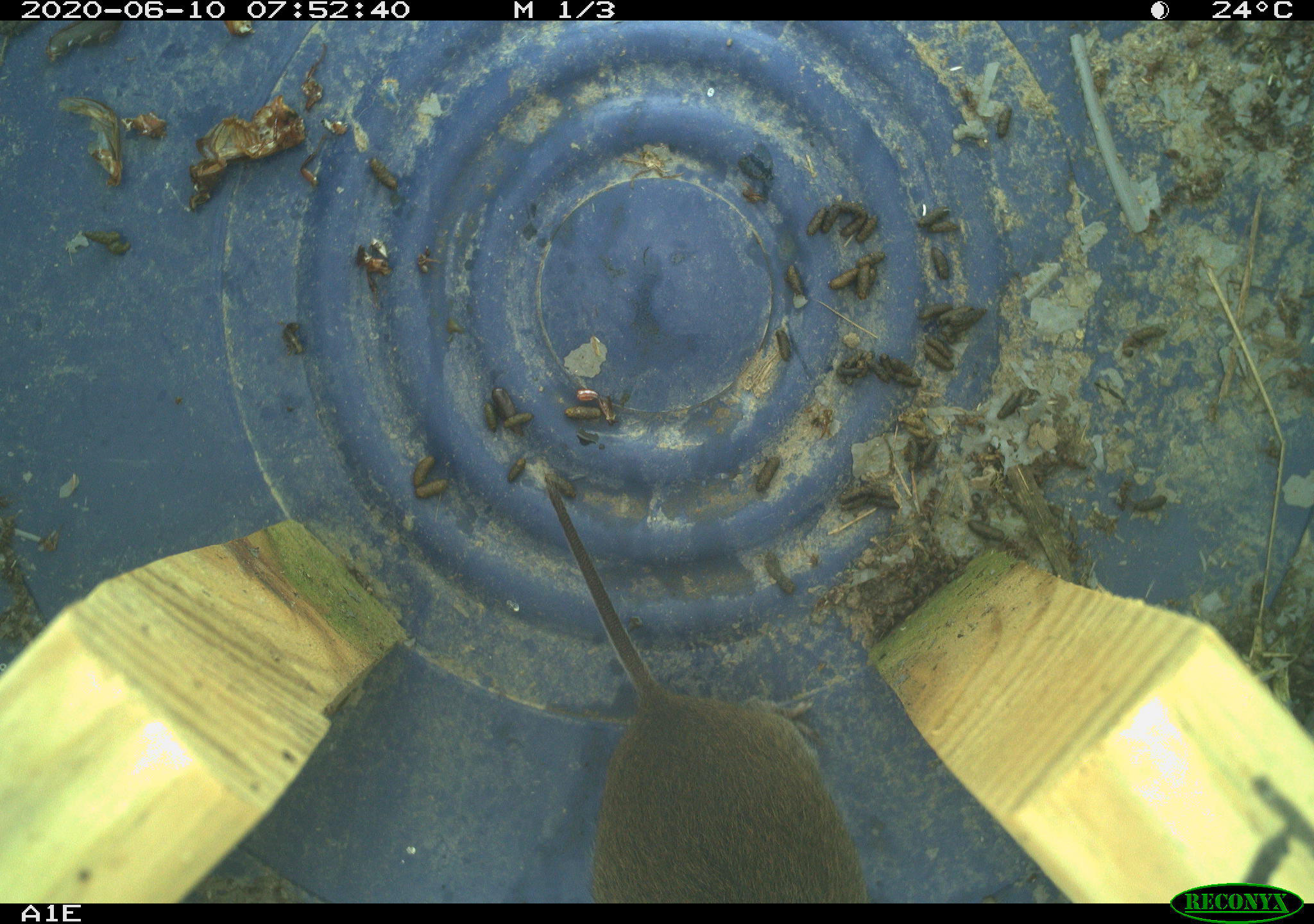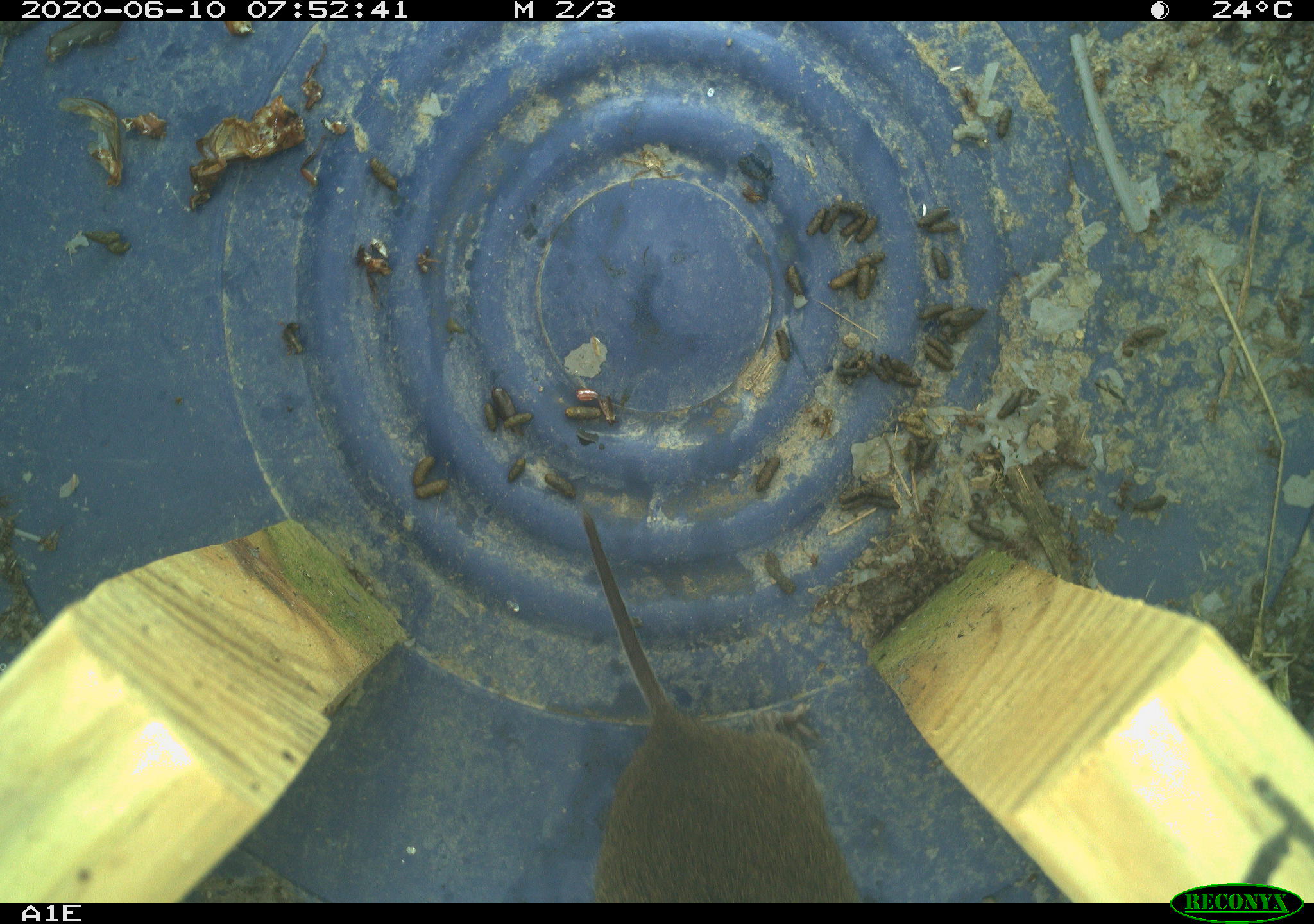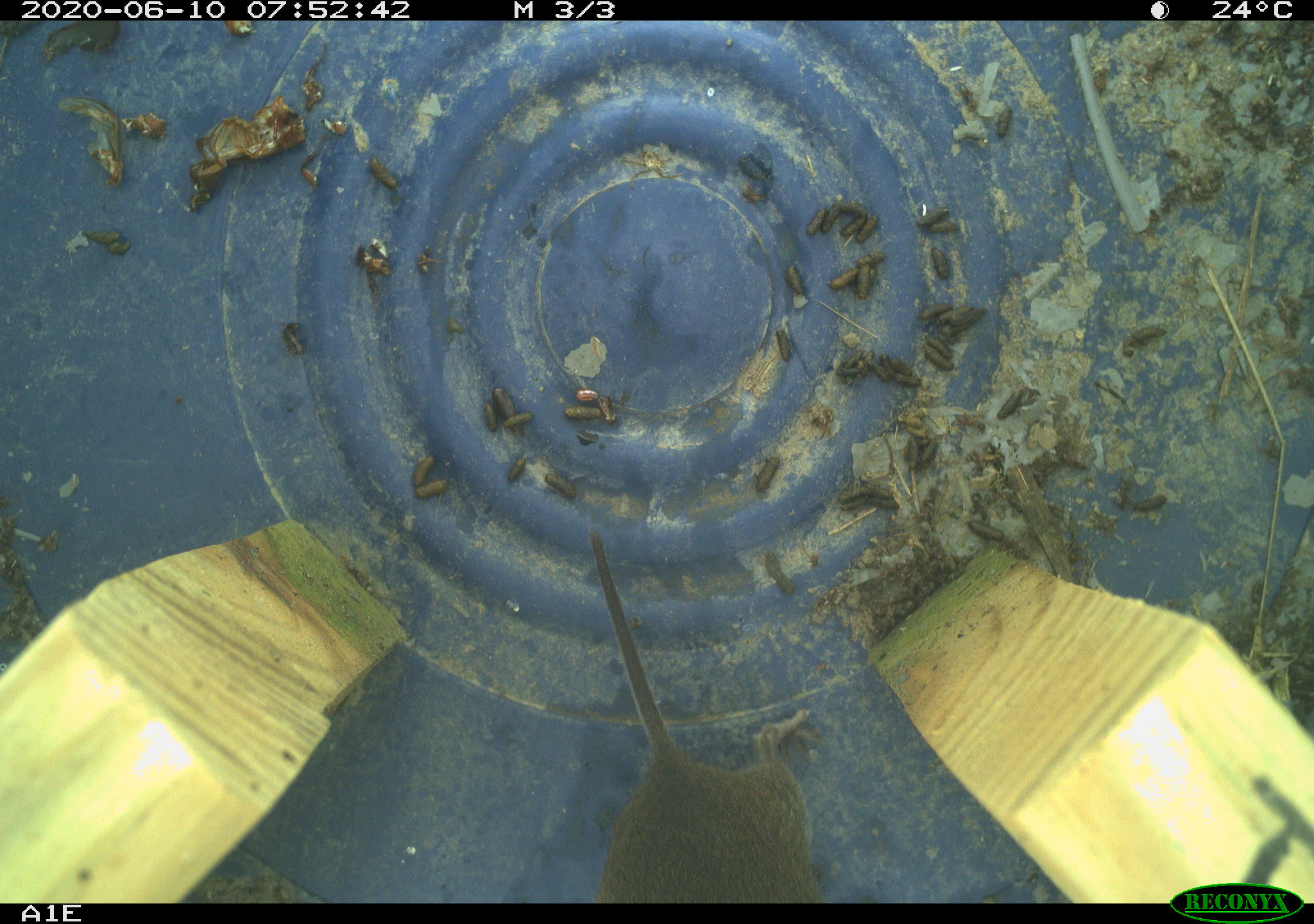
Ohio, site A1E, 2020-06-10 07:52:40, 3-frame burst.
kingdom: Animalia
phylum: Chordata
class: Mammalia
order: Rodentia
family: Cricetidae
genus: Microtus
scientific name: Microtus pennsylvanicus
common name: meadow vole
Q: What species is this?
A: Meadow vole (Microtus pennsylvanicus).